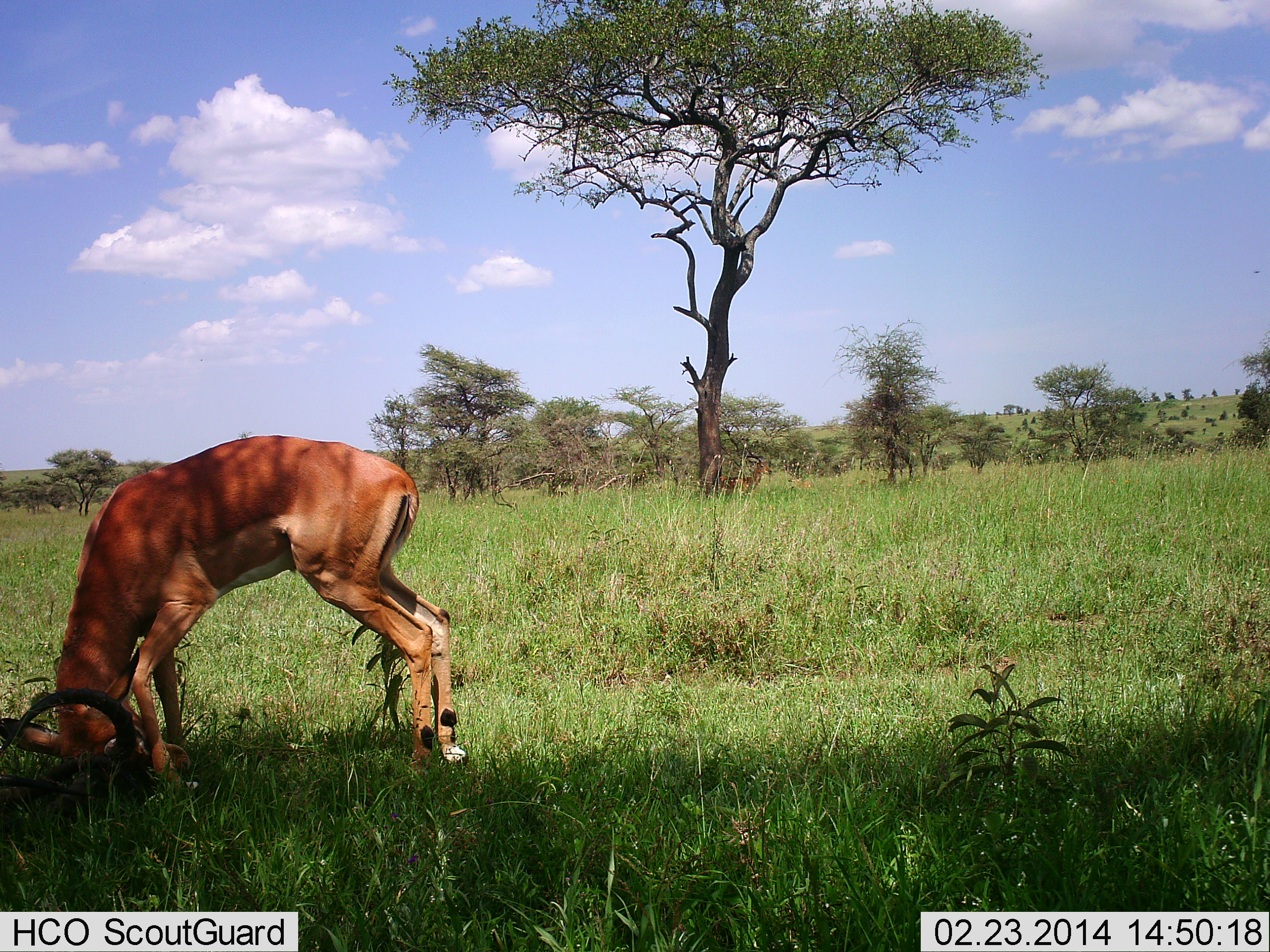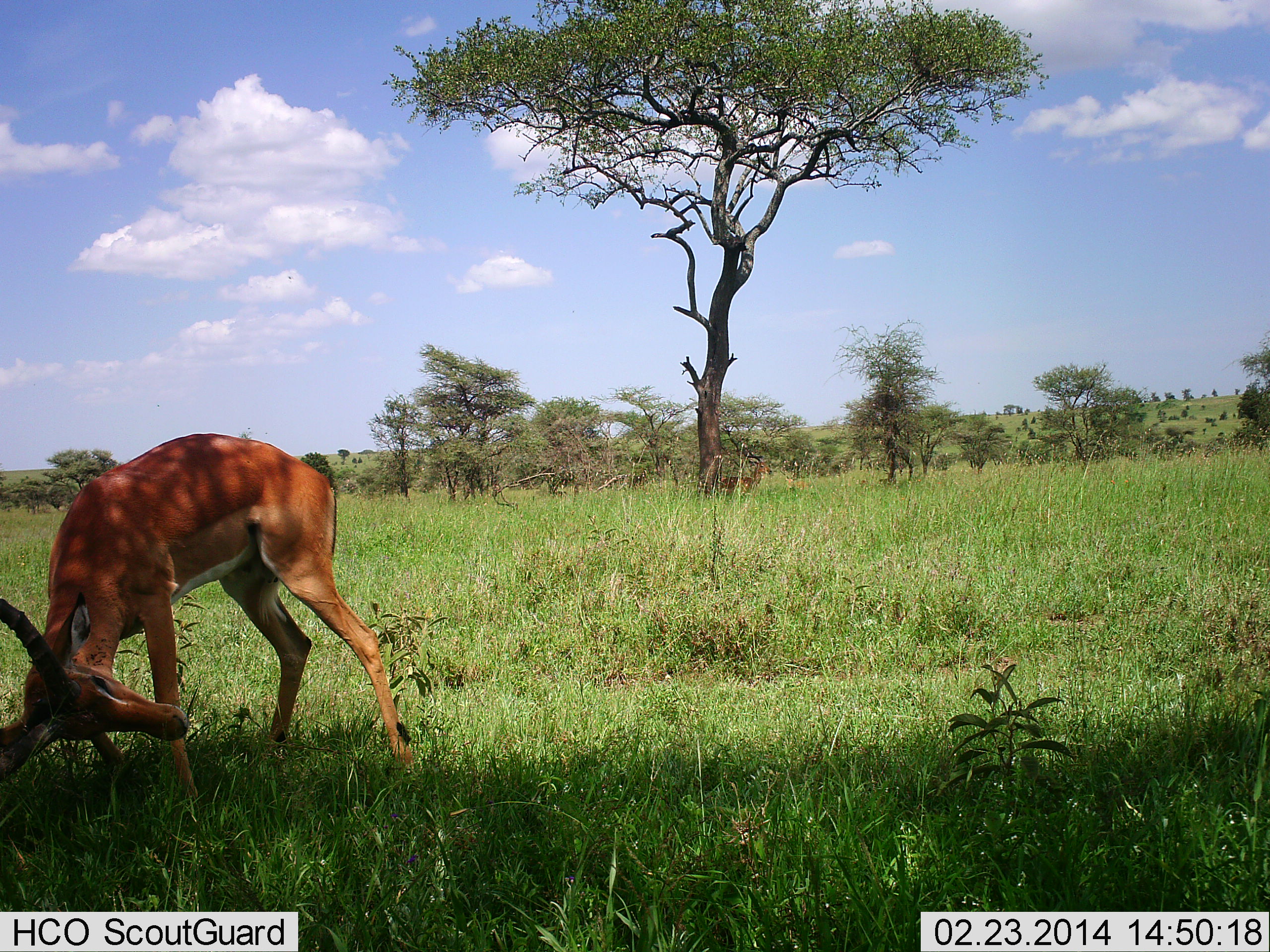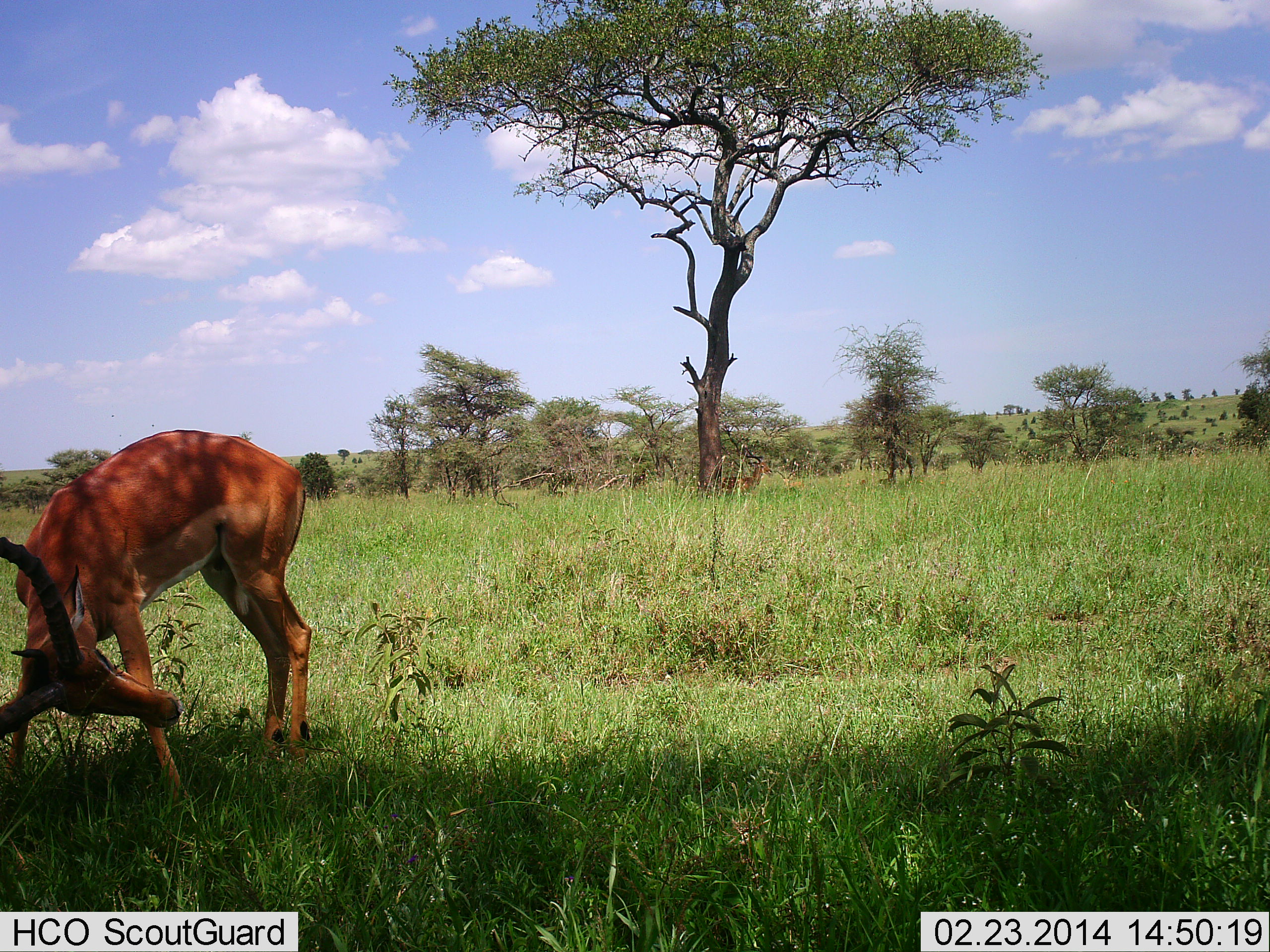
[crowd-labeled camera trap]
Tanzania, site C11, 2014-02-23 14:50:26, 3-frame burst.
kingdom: Animalia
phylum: Chordata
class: Mammalia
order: Artiodactyla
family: Bovidae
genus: Aepyceros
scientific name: Aepyceros melampus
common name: impala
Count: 1.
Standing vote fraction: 70%.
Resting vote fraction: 0%.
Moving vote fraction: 10%.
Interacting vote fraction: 40%.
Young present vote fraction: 0%.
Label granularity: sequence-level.